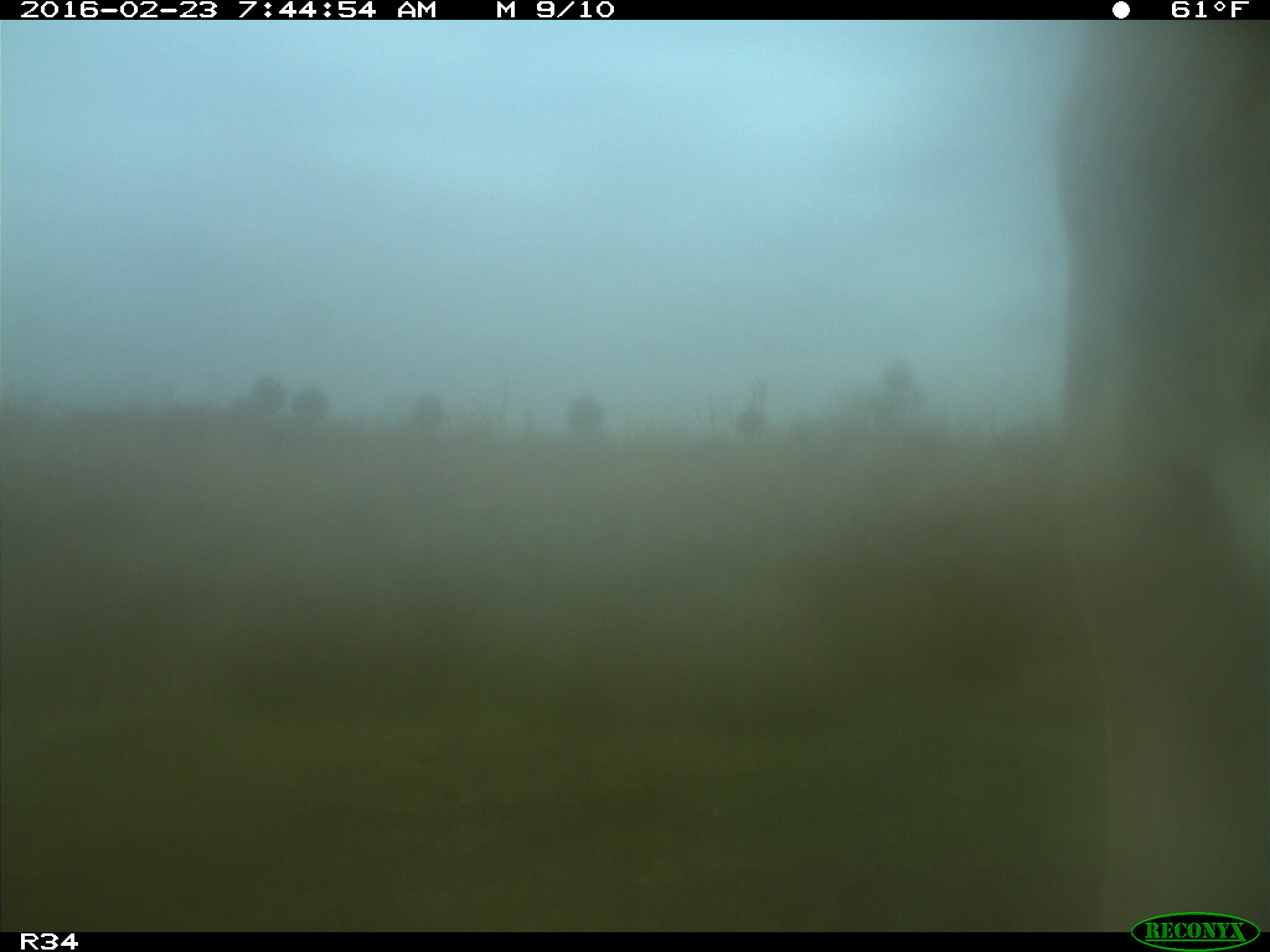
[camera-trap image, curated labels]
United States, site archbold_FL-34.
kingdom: Animalia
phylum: Chordata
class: Mammalia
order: Artiodactyla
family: Bovidae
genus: Bos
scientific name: Bos taurus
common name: domestic cow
Bos taurus (domestic cow).